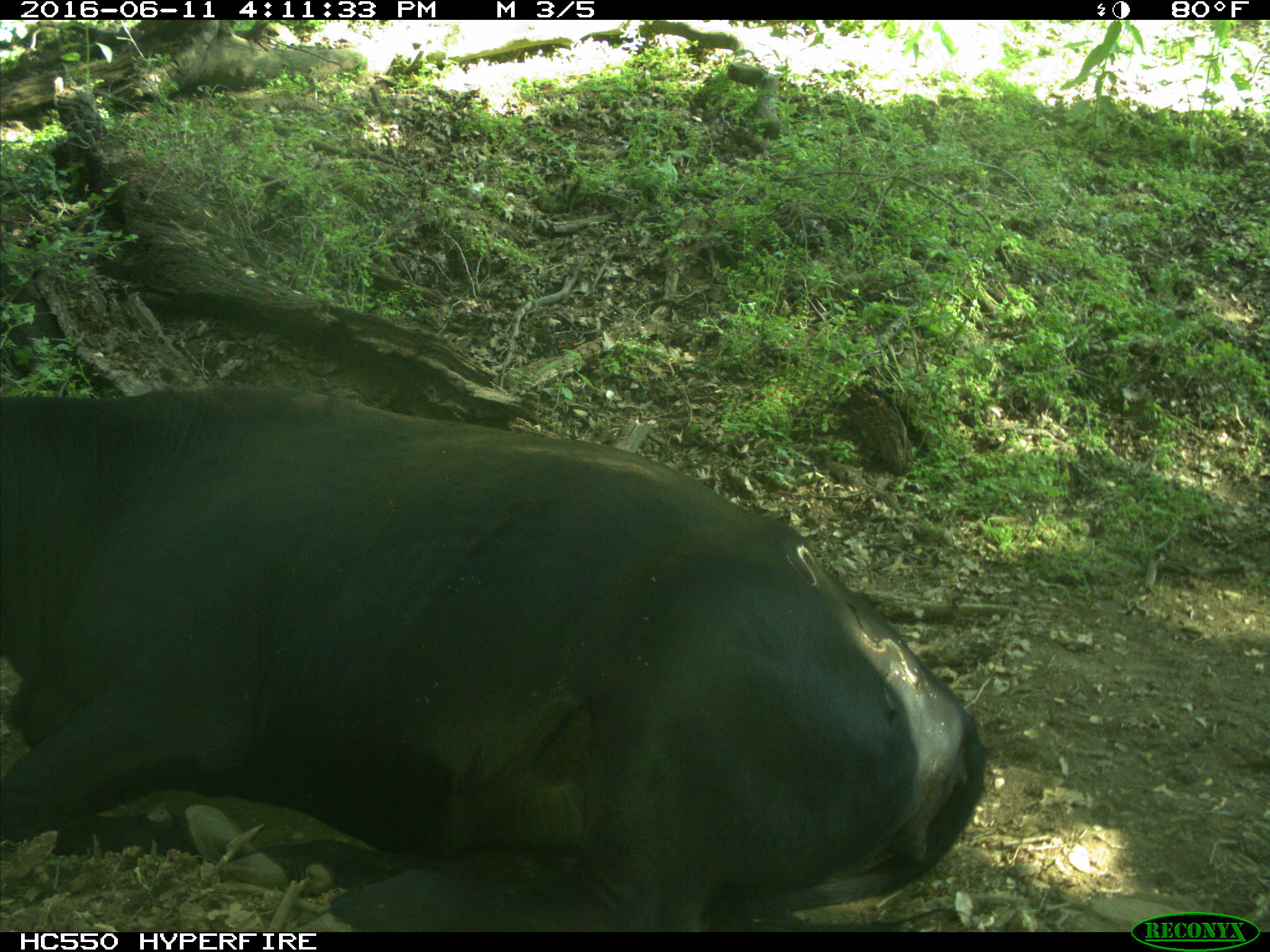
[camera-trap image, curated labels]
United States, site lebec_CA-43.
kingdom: Animalia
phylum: Chordata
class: Mammalia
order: Artiodactyla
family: Bovidae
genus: Bos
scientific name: Bos taurus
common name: domestic cow